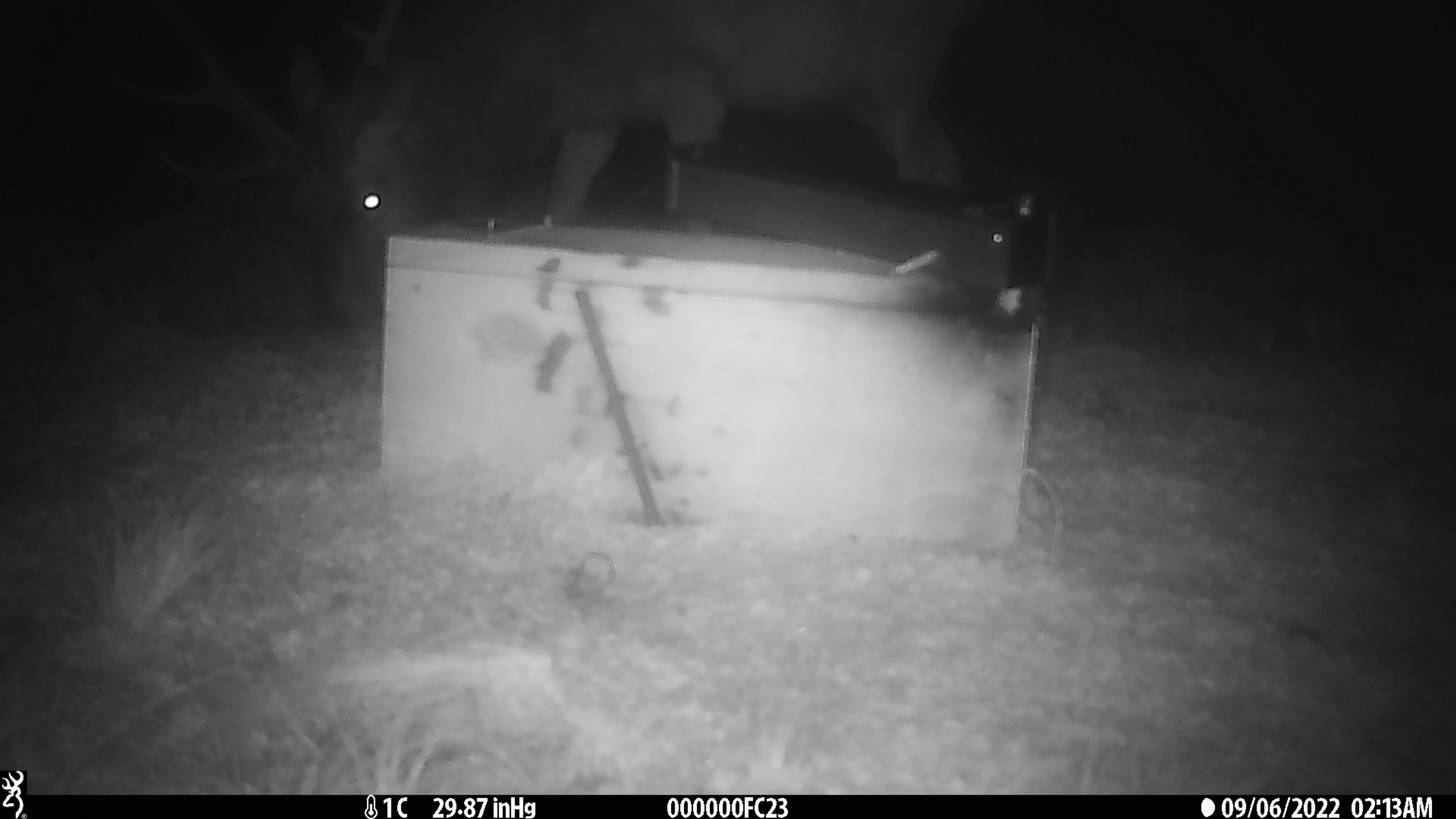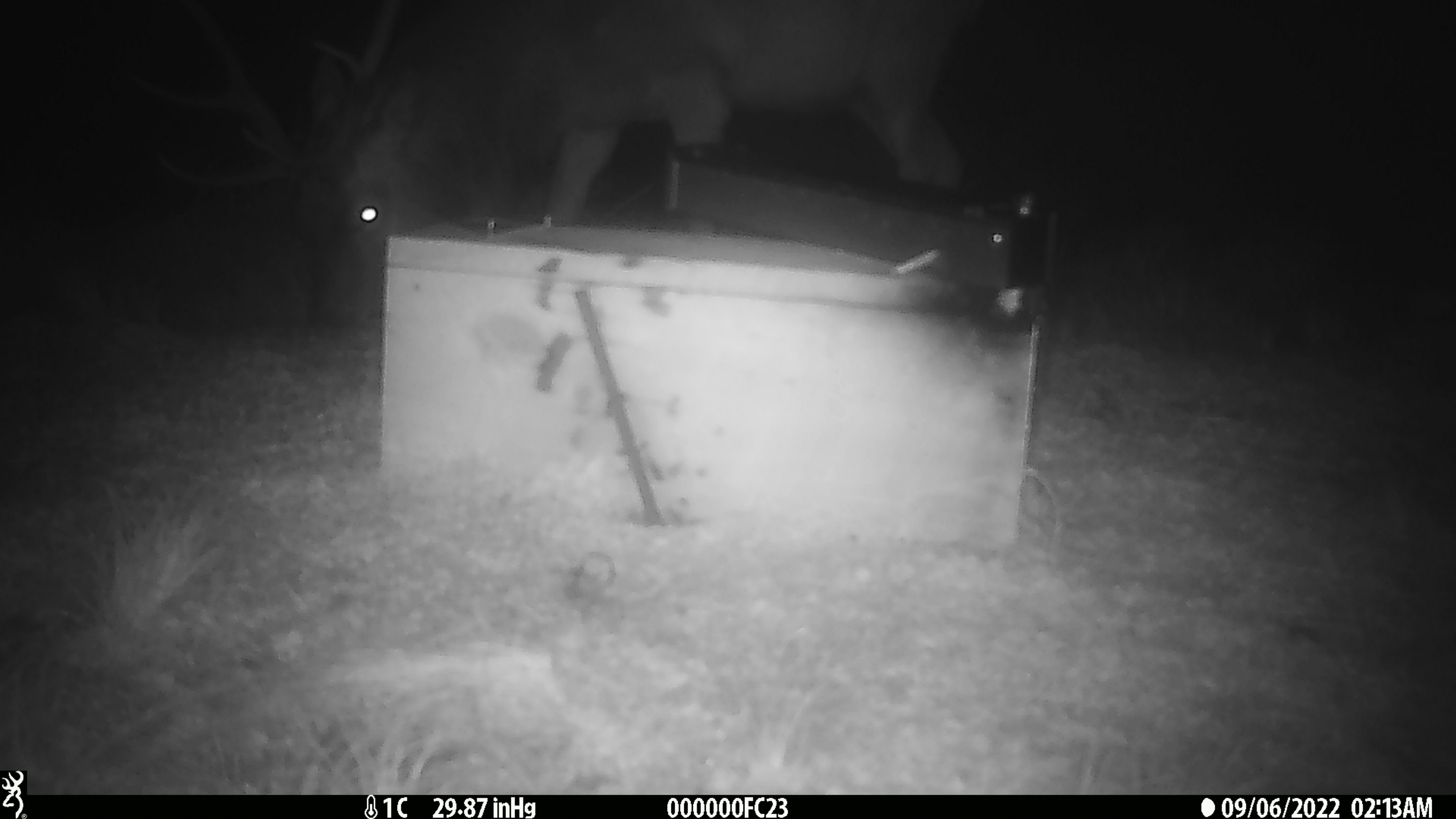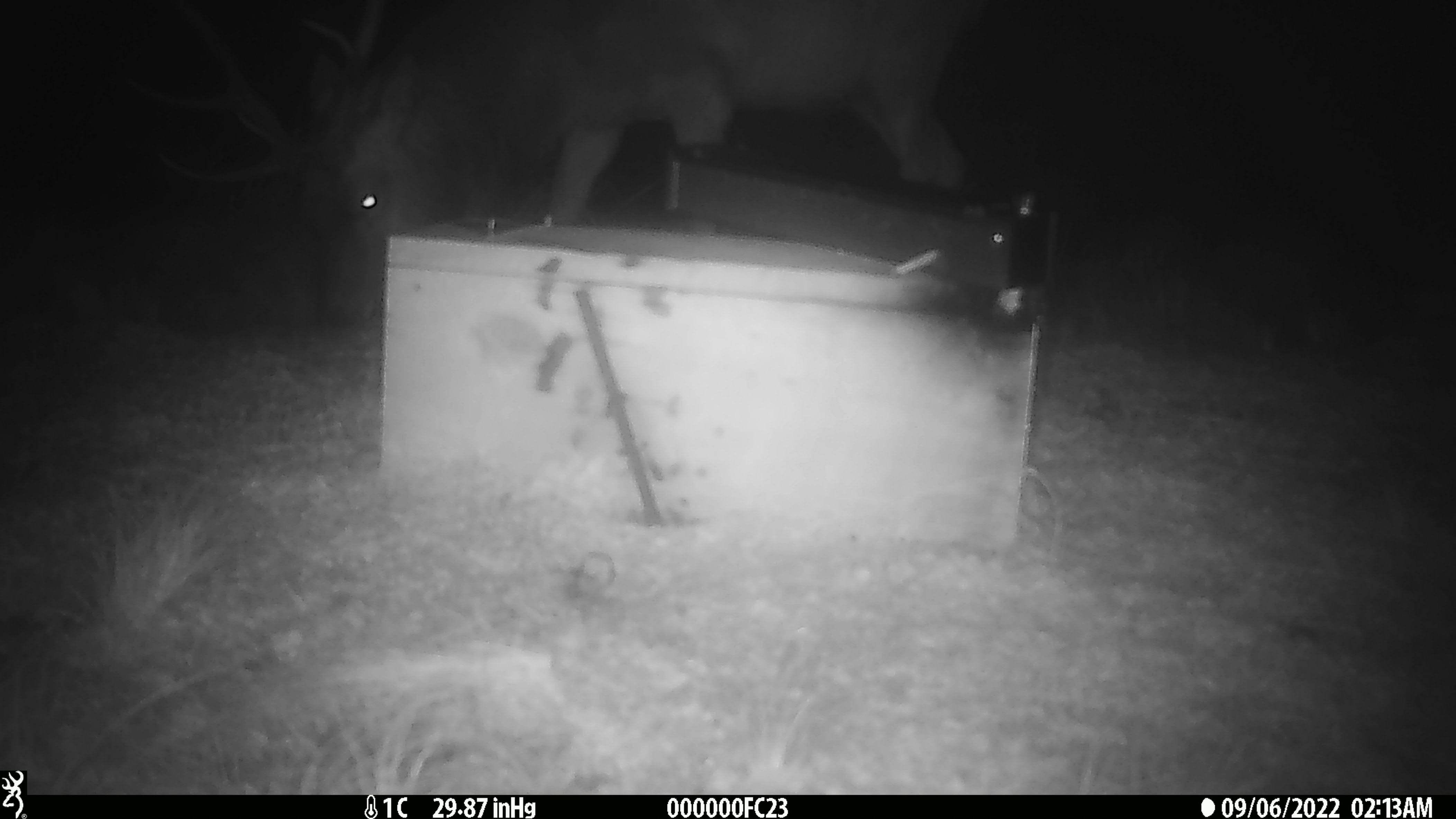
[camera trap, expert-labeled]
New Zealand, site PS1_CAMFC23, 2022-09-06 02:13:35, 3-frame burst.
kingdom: Animalia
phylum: Chordata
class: Mammalia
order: Artiodactyla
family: Cervidae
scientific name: Cervidae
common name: deer